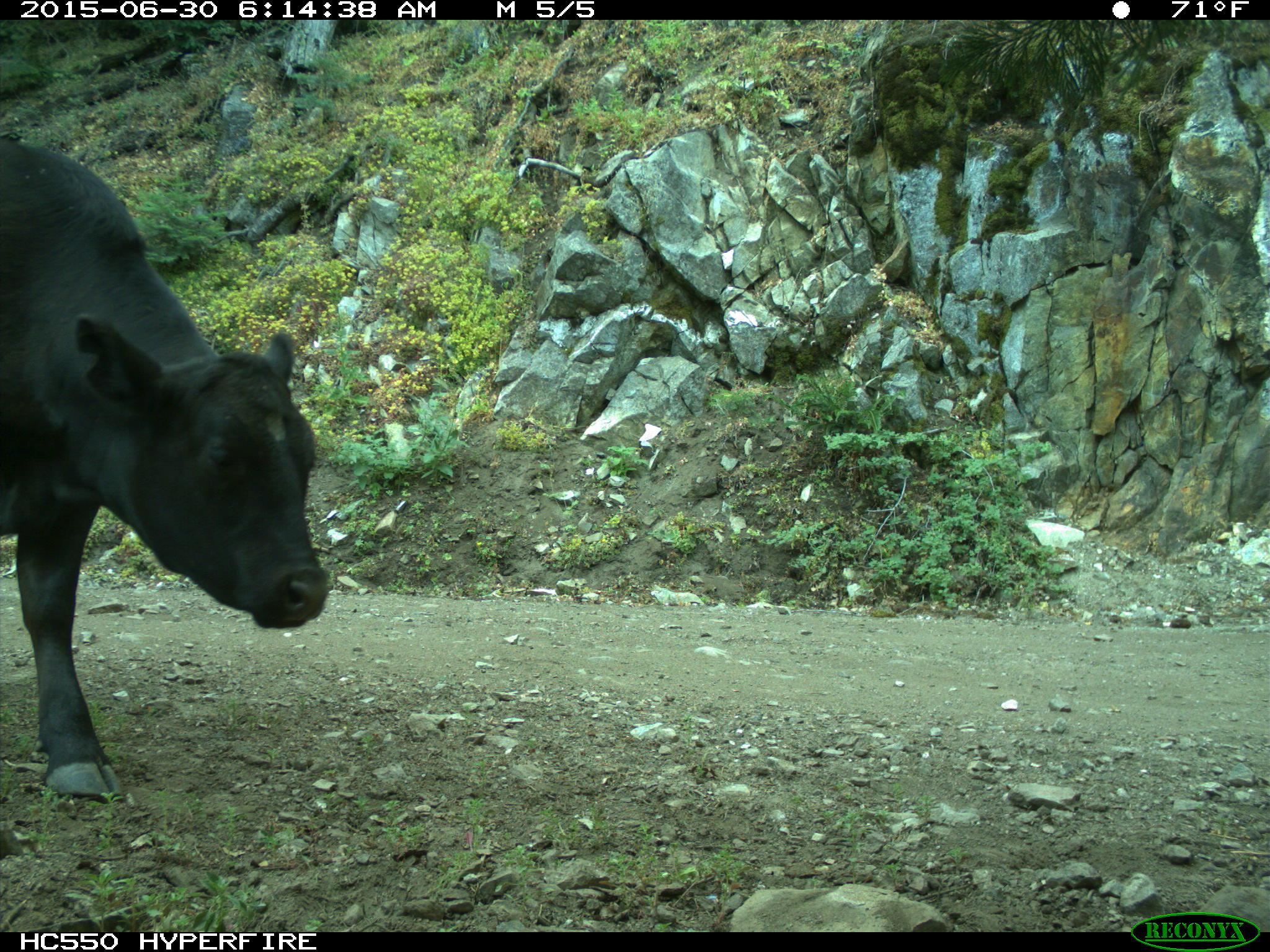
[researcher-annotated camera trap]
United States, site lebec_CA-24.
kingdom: Animalia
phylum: Chordata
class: Mammalia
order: Artiodactyla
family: Bovidae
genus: Bos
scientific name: Bos taurus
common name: domestic cow